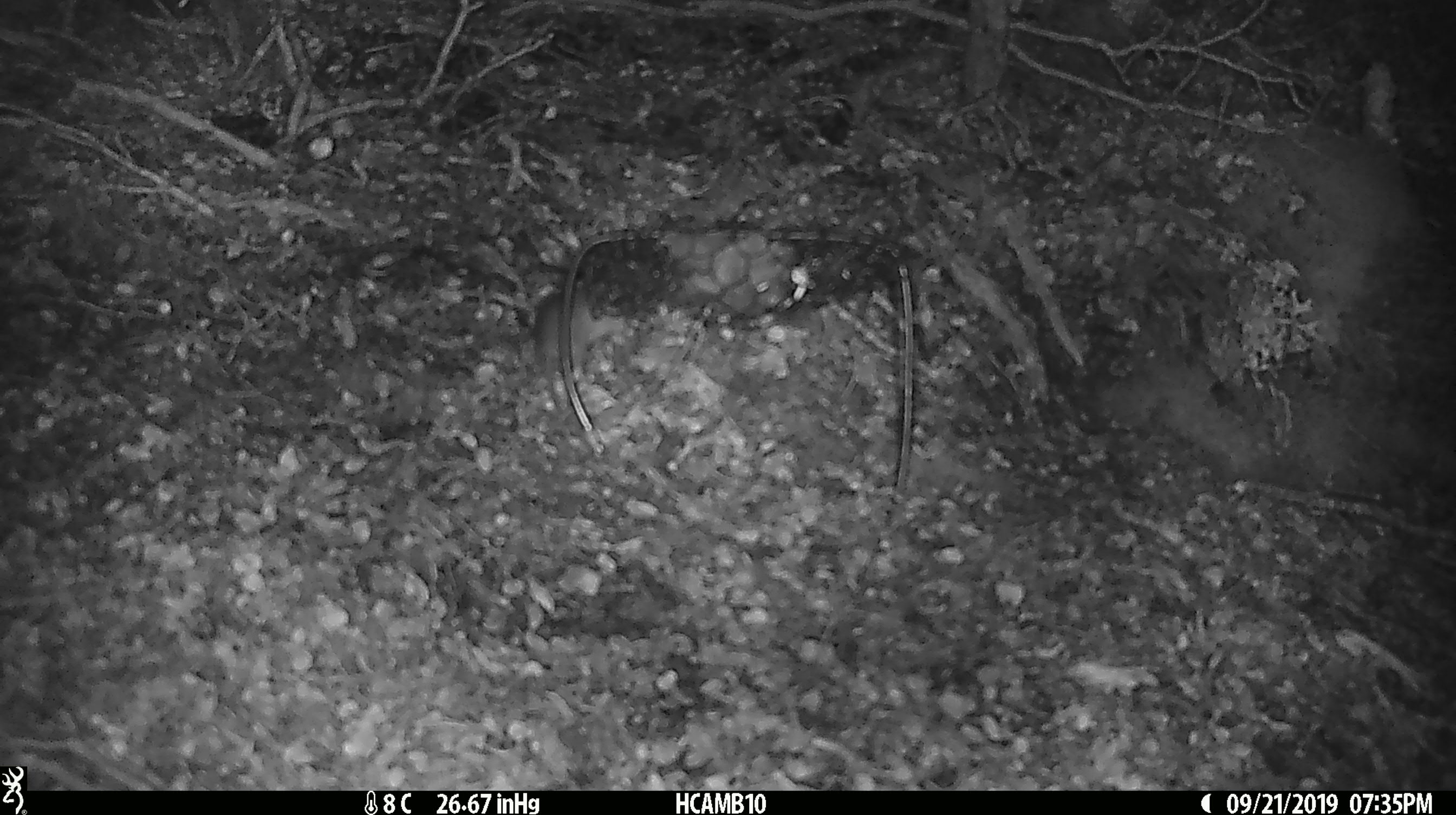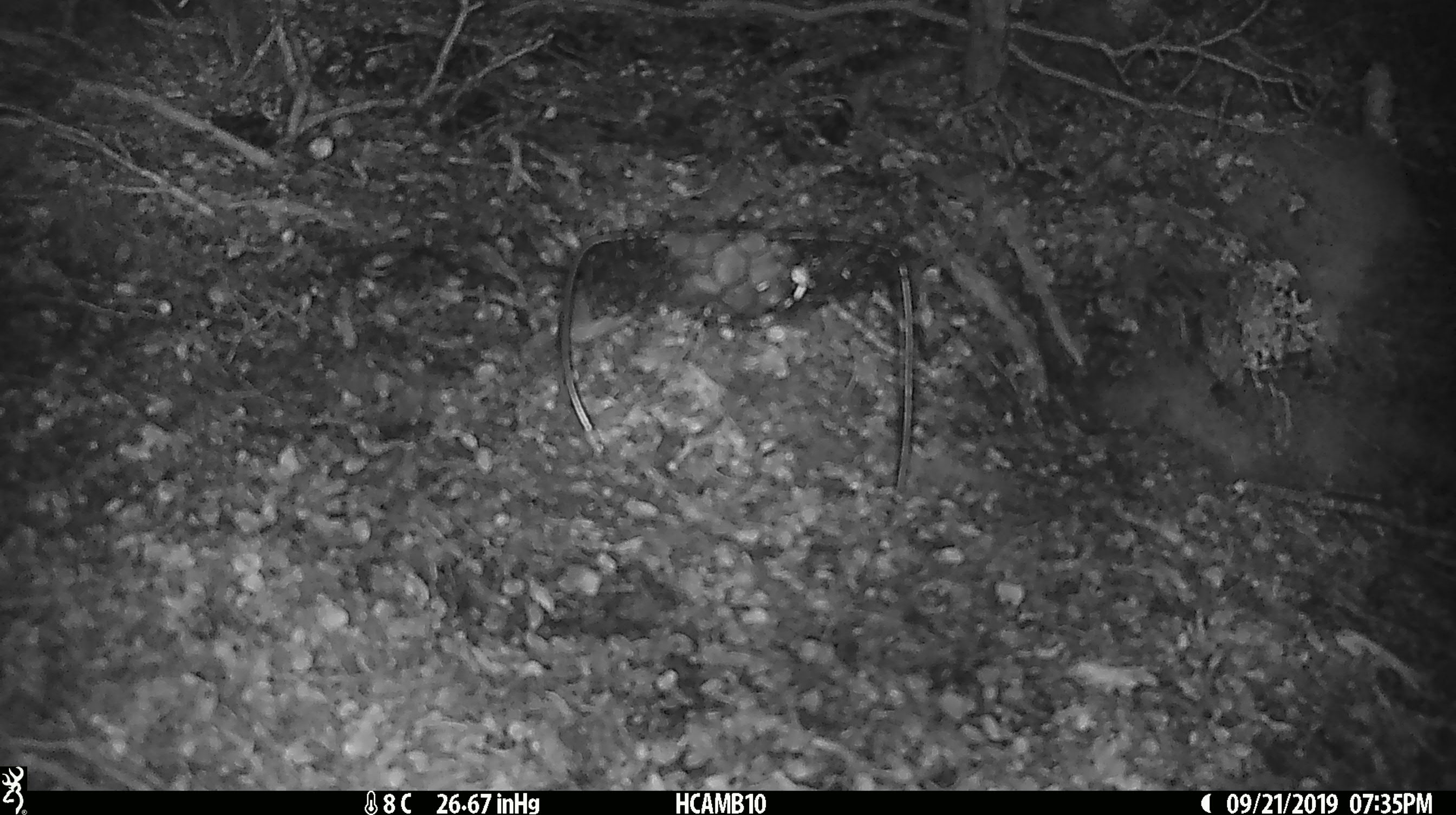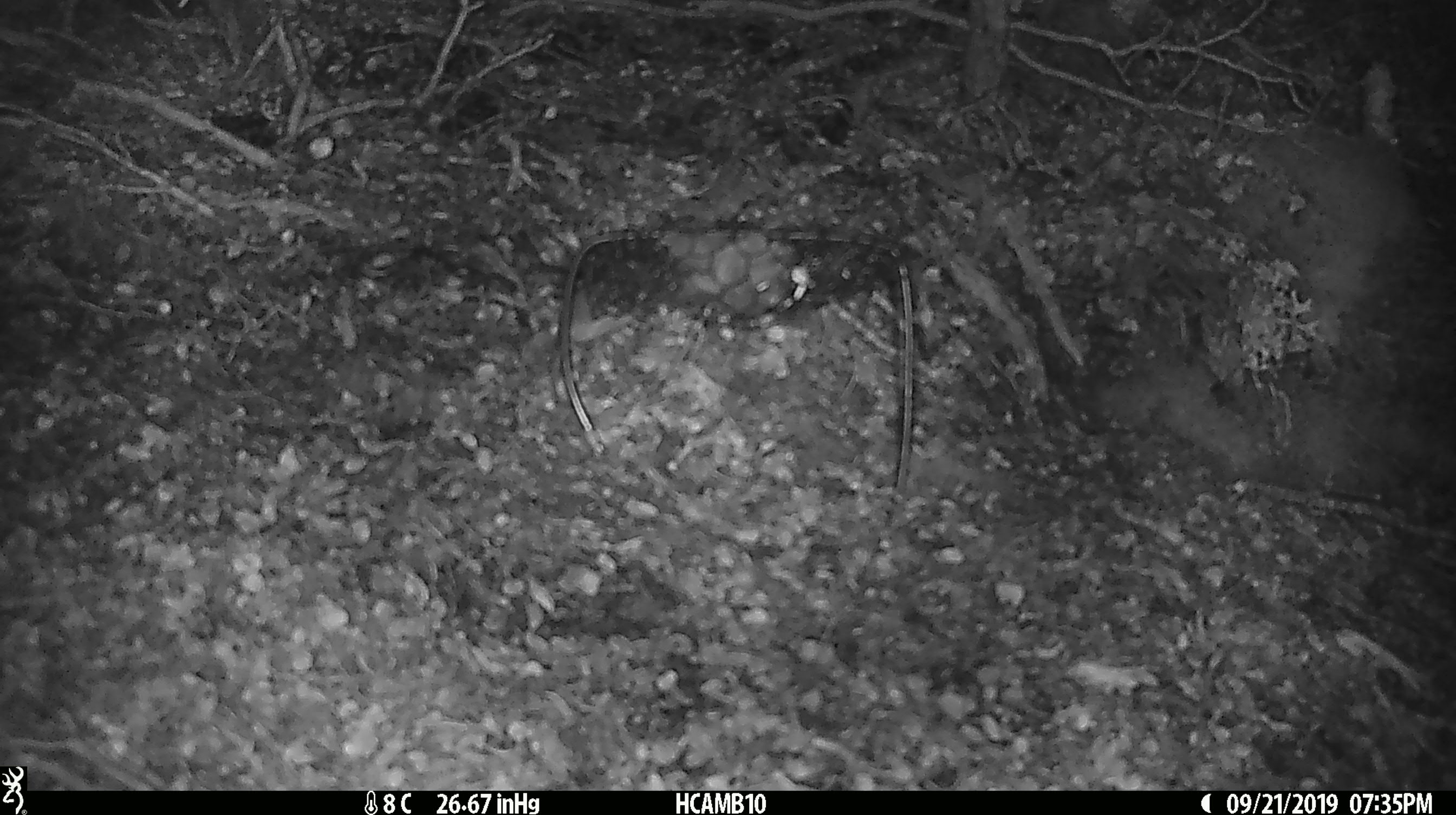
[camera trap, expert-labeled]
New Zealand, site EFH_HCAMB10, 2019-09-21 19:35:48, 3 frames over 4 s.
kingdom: Animalia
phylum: Chordata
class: Mammalia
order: Rodentia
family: Muridae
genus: Mus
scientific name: Mus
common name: mouse